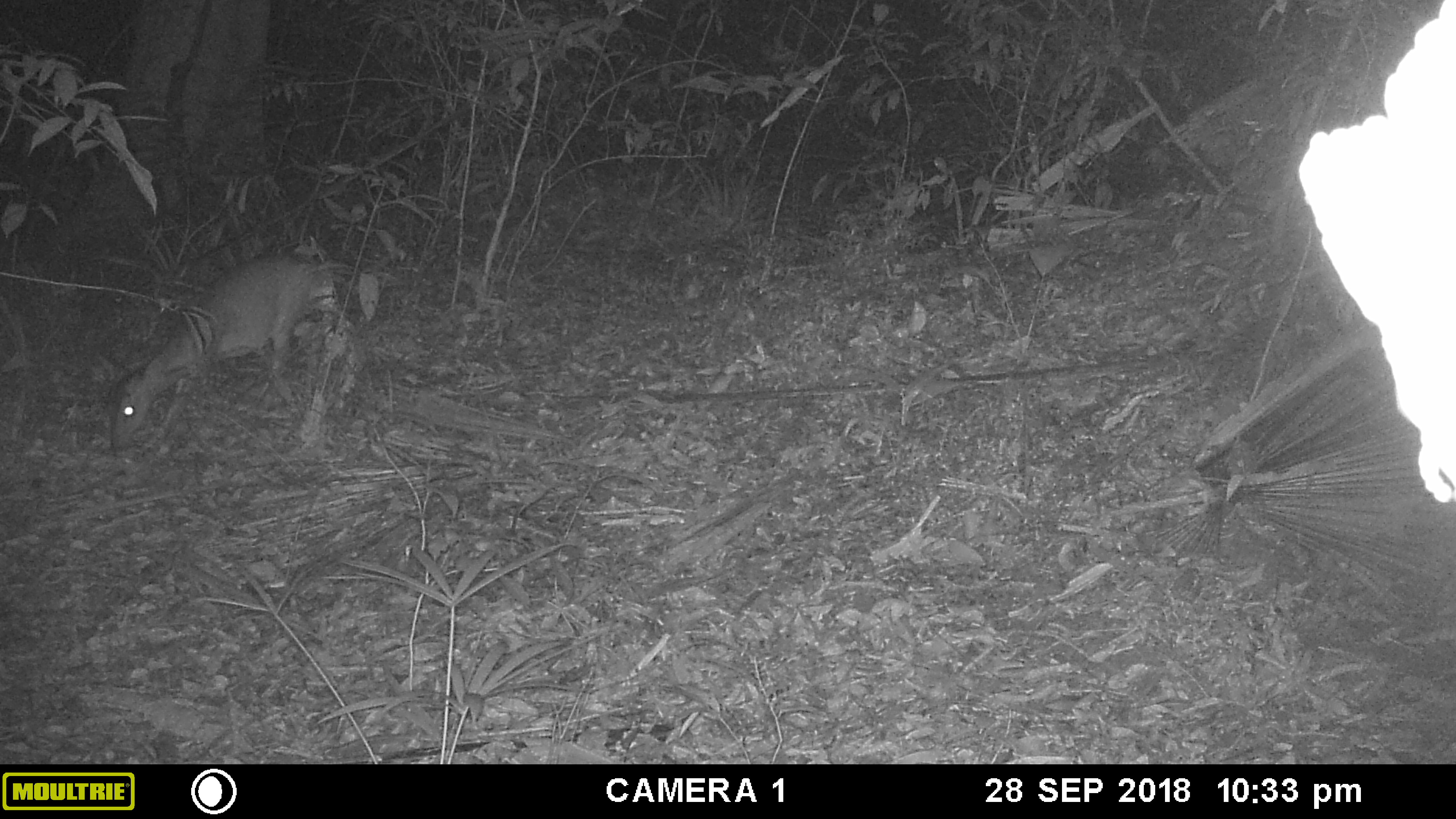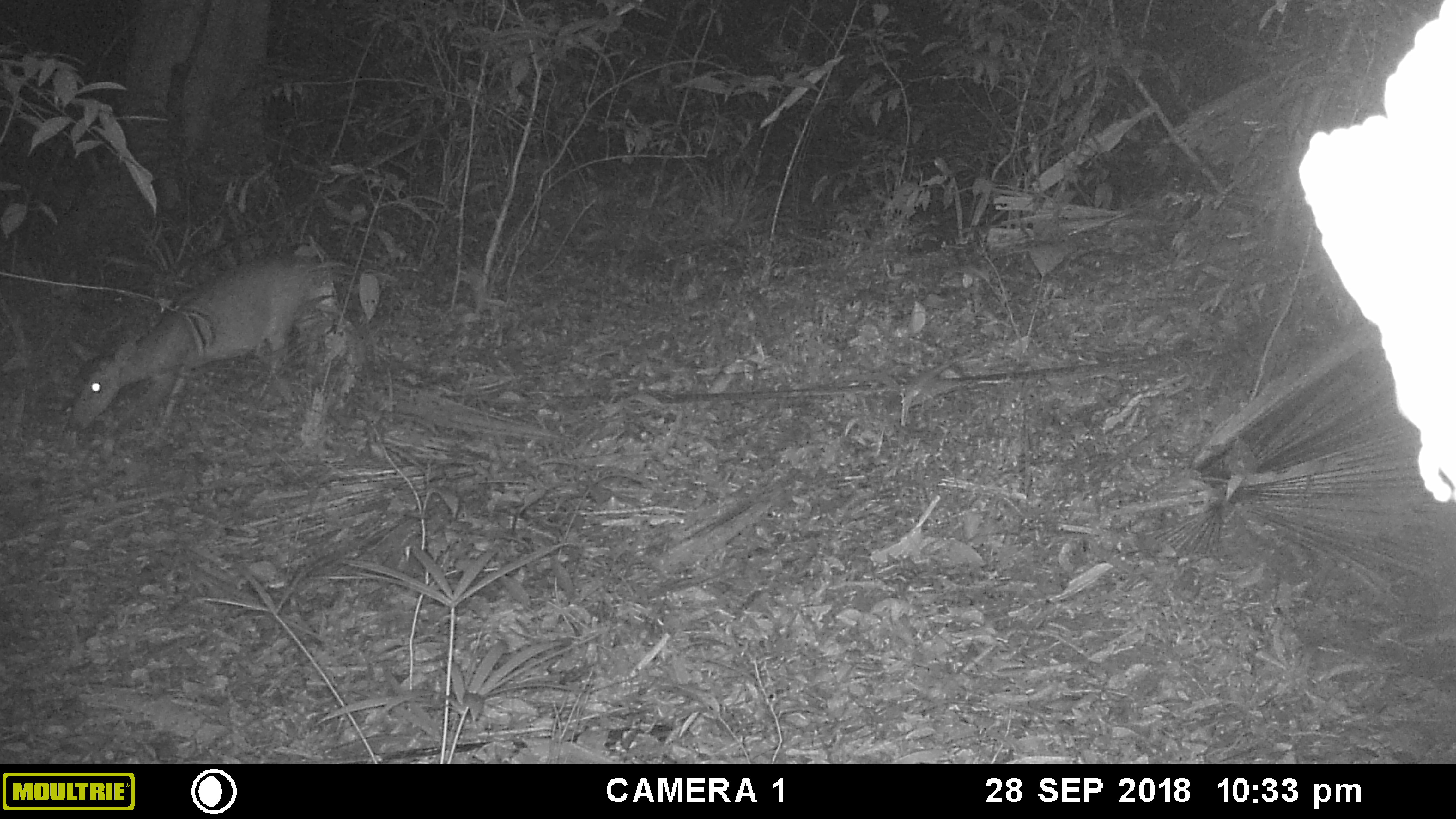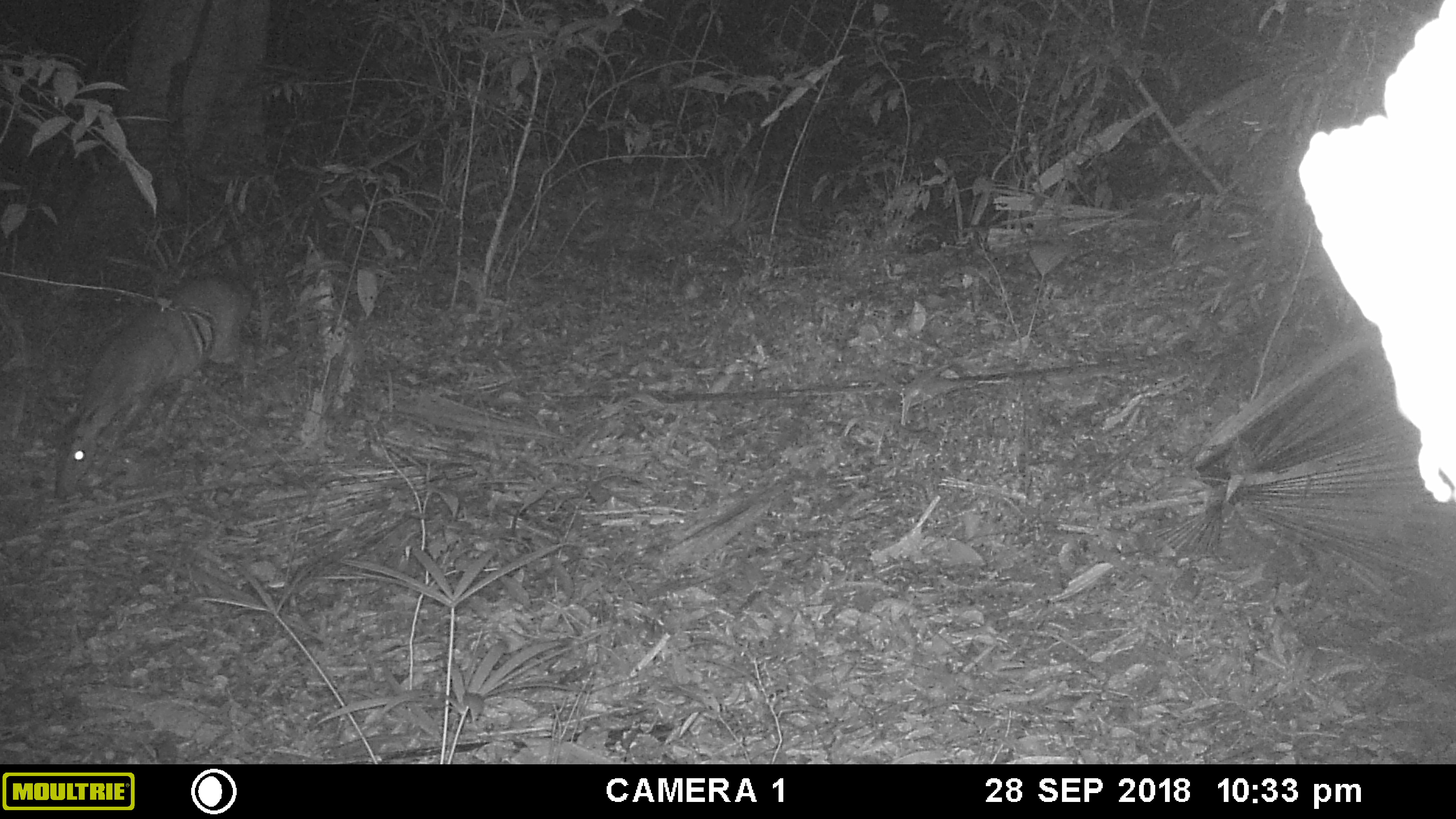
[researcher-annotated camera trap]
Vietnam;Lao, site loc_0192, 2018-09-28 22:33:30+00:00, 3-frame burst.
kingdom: Animalia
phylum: Chordata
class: Mammalia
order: Artiodactyla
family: Cervidae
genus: Muntiacus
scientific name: Muntiacus vuquangensis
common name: large-antlered muntjac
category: large antlered muntjac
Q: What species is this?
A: Large antlered muntjac (large-antlered muntjac) (Muntiacus vuquangensis).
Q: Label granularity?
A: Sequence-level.